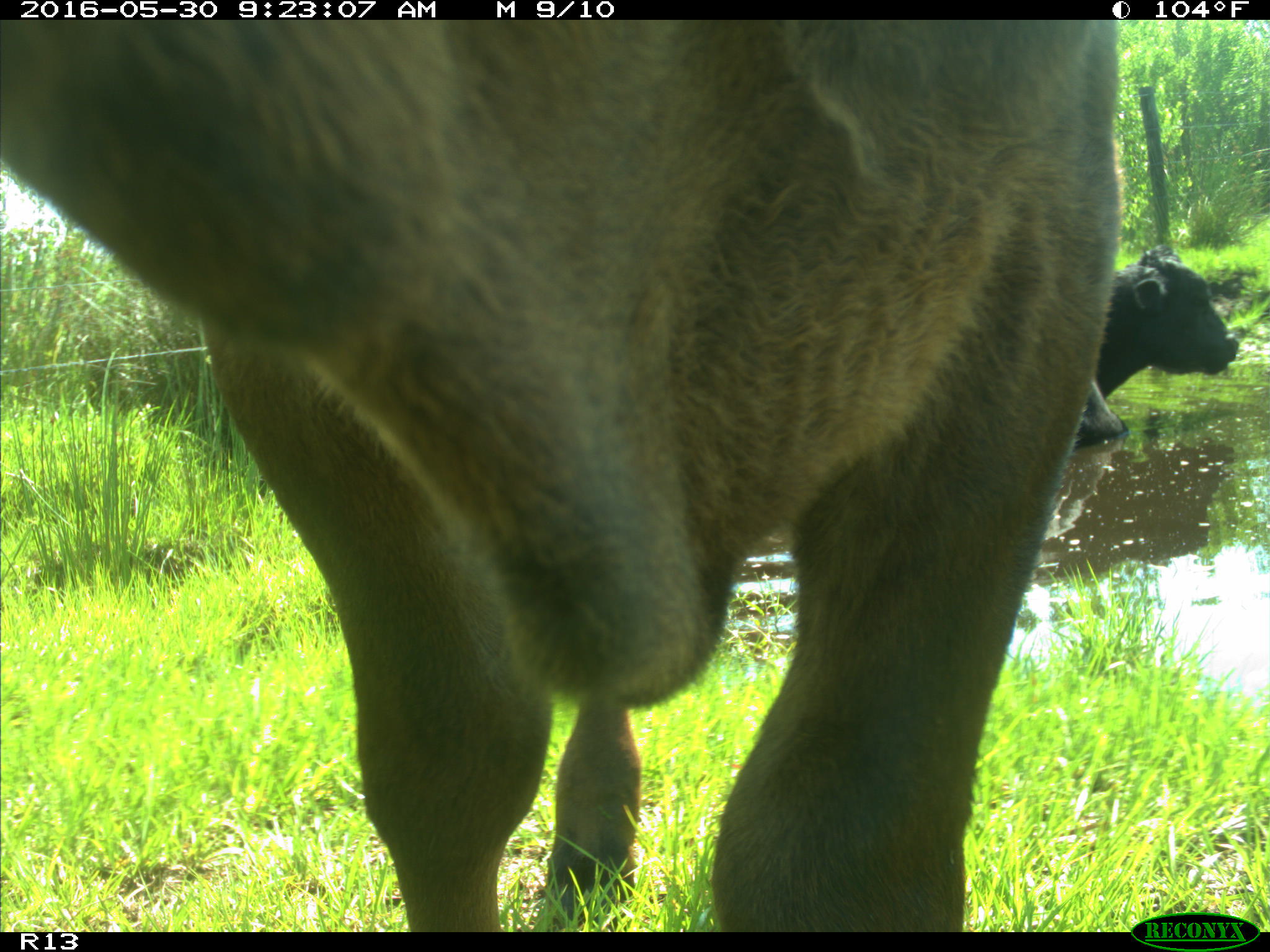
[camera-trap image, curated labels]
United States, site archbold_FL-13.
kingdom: Animalia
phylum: Chordata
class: Mammalia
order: Artiodactyla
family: Bovidae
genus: Bos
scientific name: Bos taurus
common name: domestic cow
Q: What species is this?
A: Bos taurus (domestic cow).